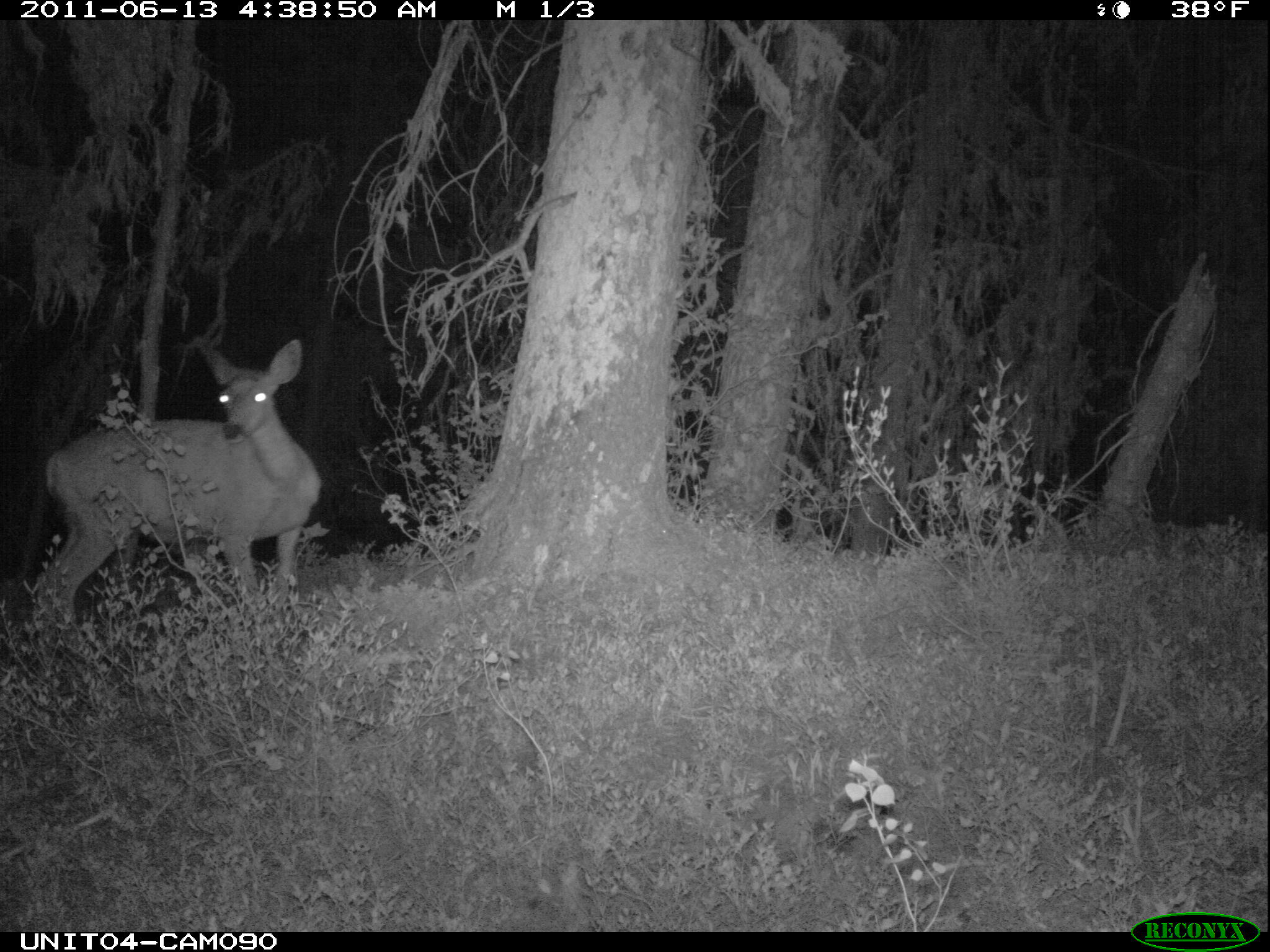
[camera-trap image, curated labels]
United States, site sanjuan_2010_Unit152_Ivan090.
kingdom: Animalia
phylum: Chordata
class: Mammalia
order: Artiodactyla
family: Cervidae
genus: Odocoileus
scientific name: Odocoileus hemionus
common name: mule deer